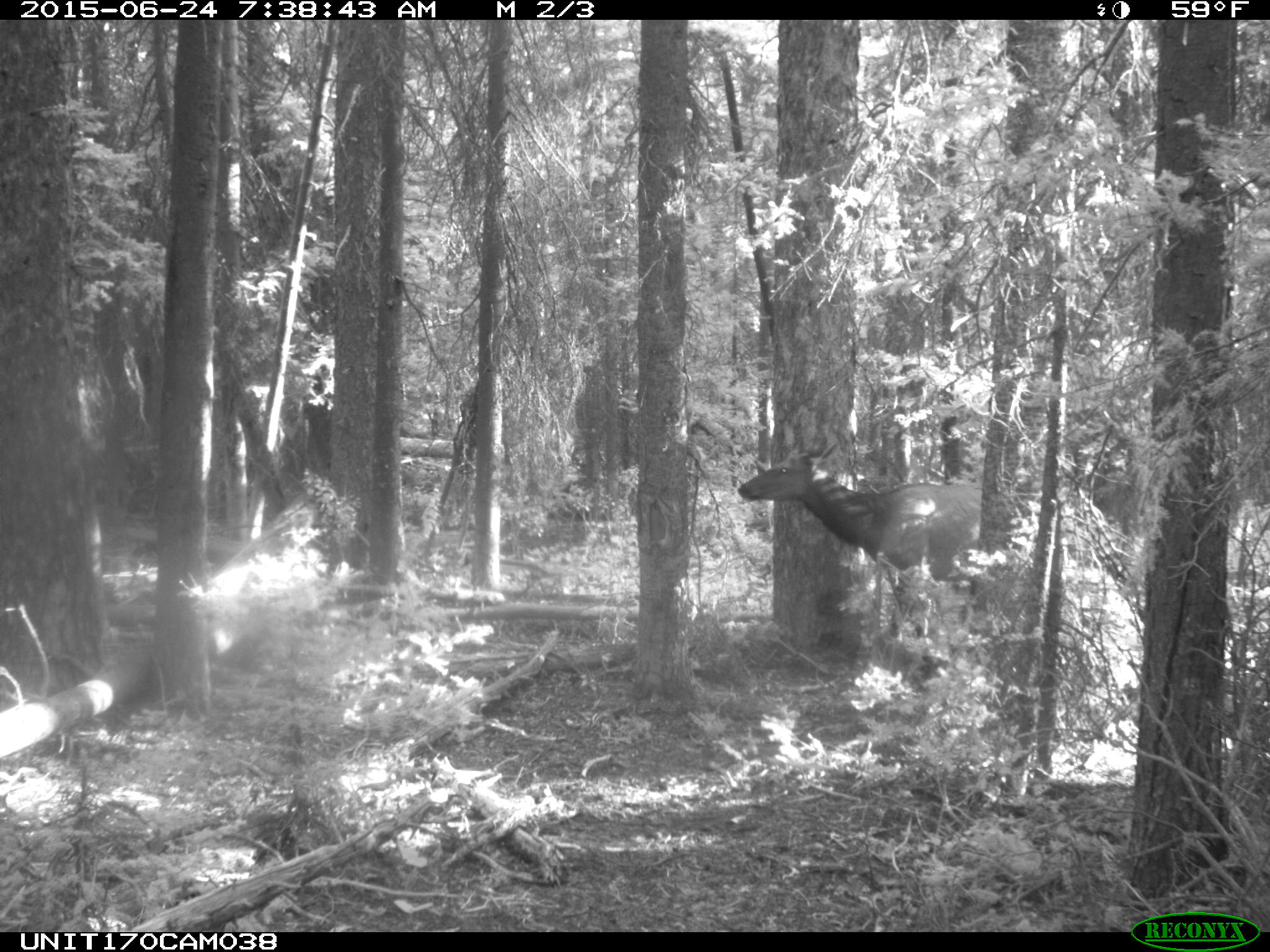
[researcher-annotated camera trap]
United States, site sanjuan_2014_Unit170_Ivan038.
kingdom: Animalia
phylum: Chordata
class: Mammalia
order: Artiodactyla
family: Cervidae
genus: Cervus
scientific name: Cervus elaphus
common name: red deer